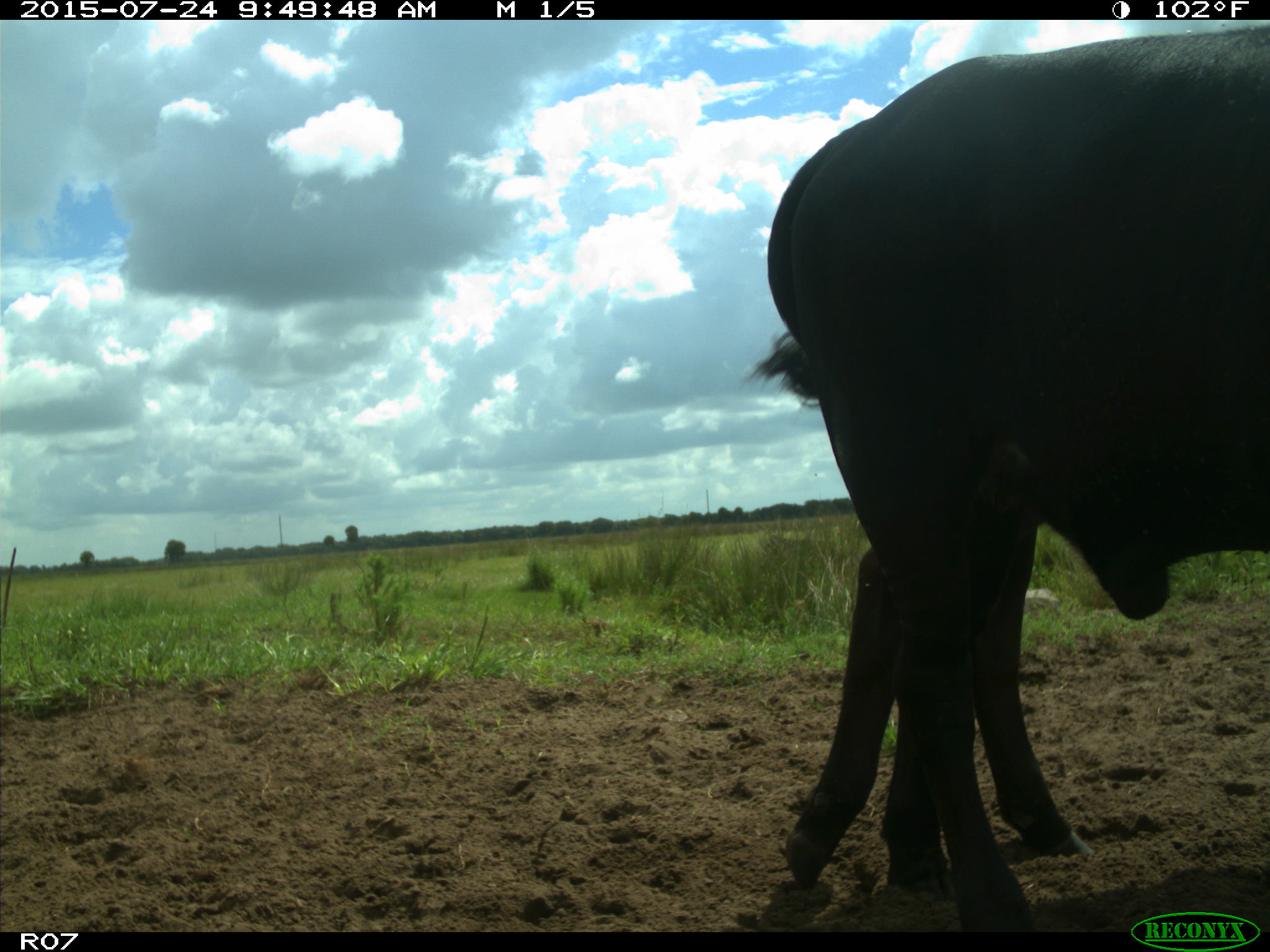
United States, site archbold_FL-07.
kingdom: Animalia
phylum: Chordata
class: Mammalia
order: Artiodactyla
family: Bovidae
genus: Bos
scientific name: Bos taurus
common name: domestic cow